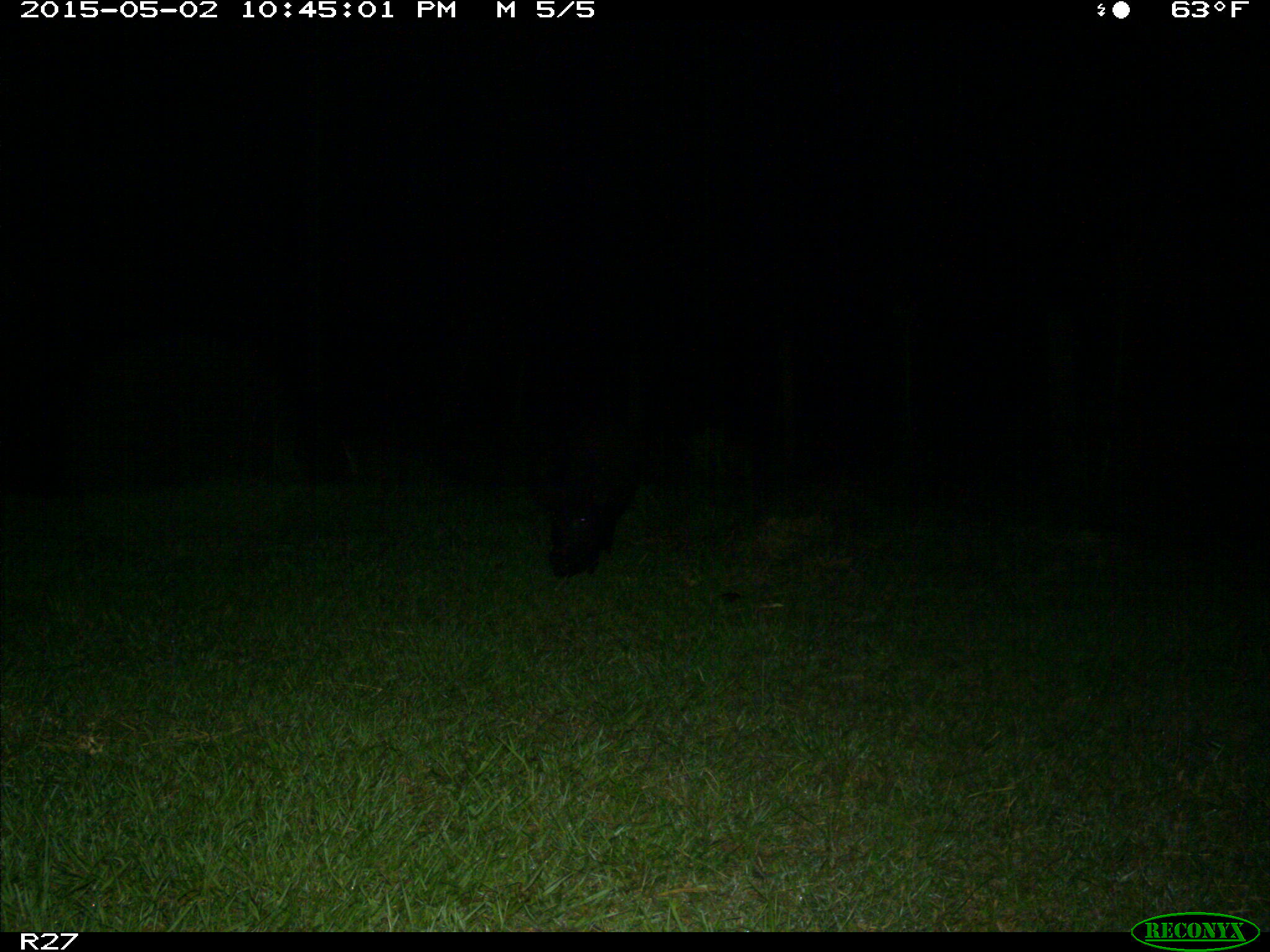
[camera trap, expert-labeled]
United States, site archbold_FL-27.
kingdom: Animalia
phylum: Chordata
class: Mammalia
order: Artiodactyla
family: Suidae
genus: Sus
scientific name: Sus scrofa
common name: wild boar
Sus scrofa (wild boar).